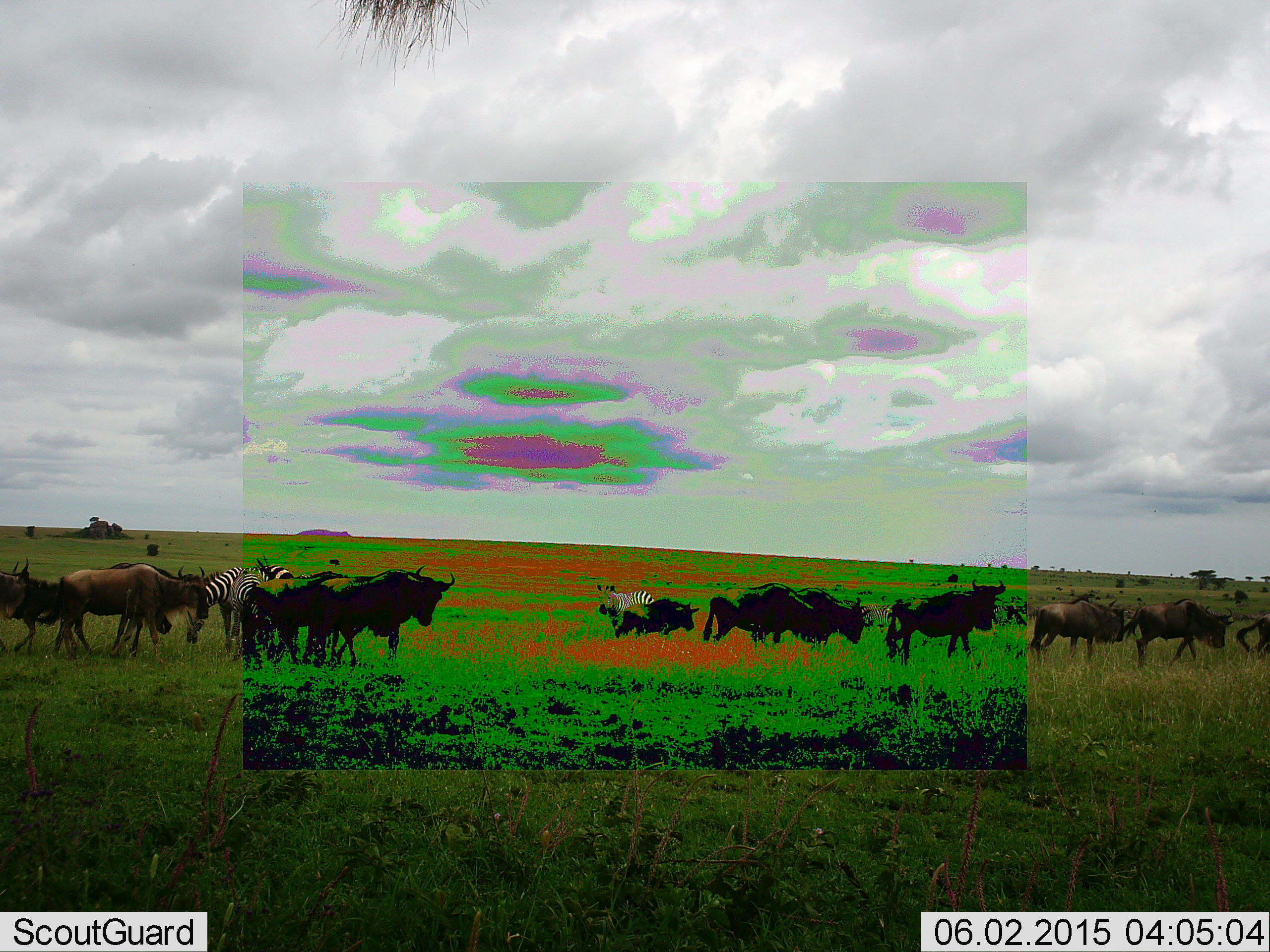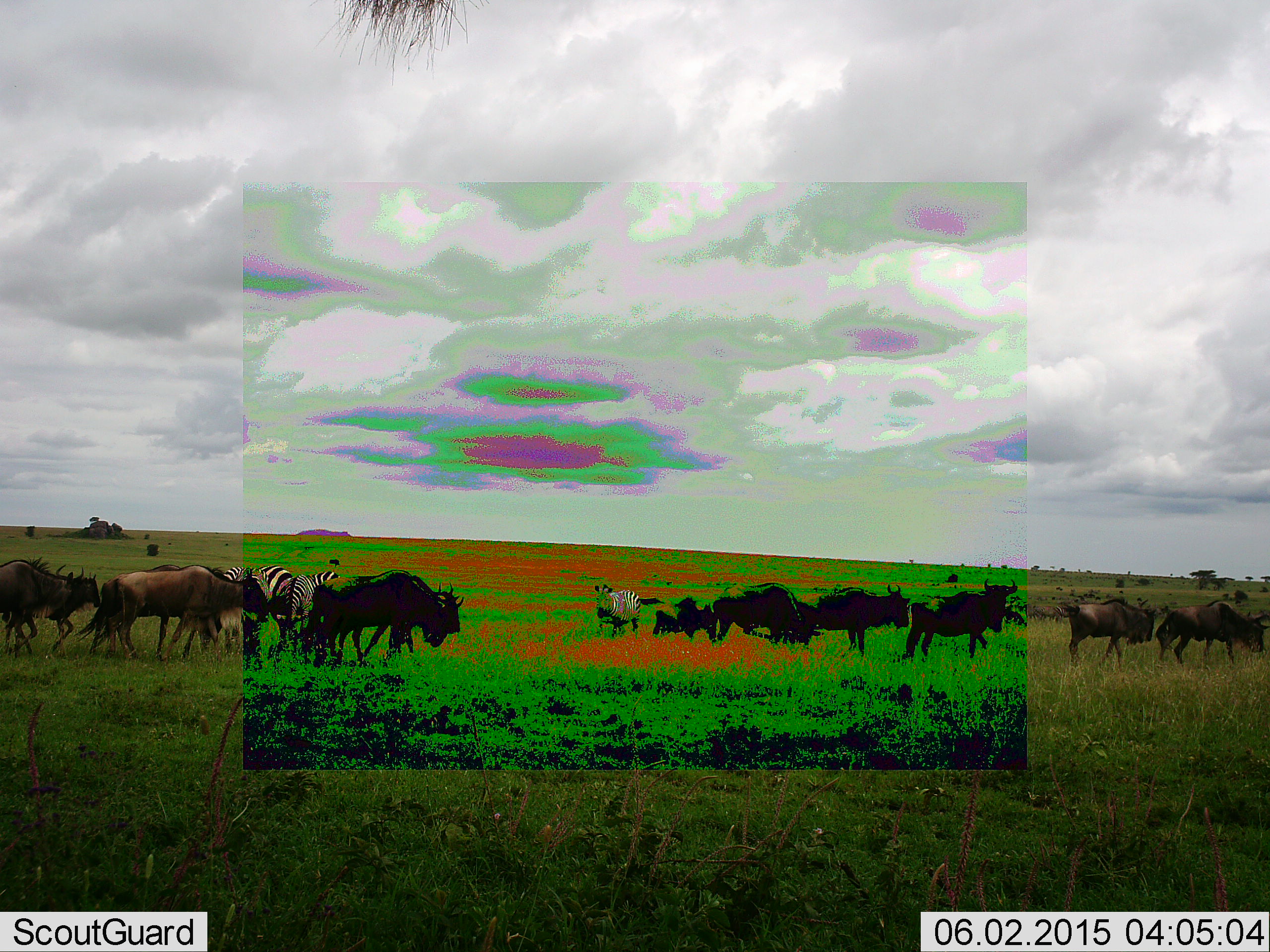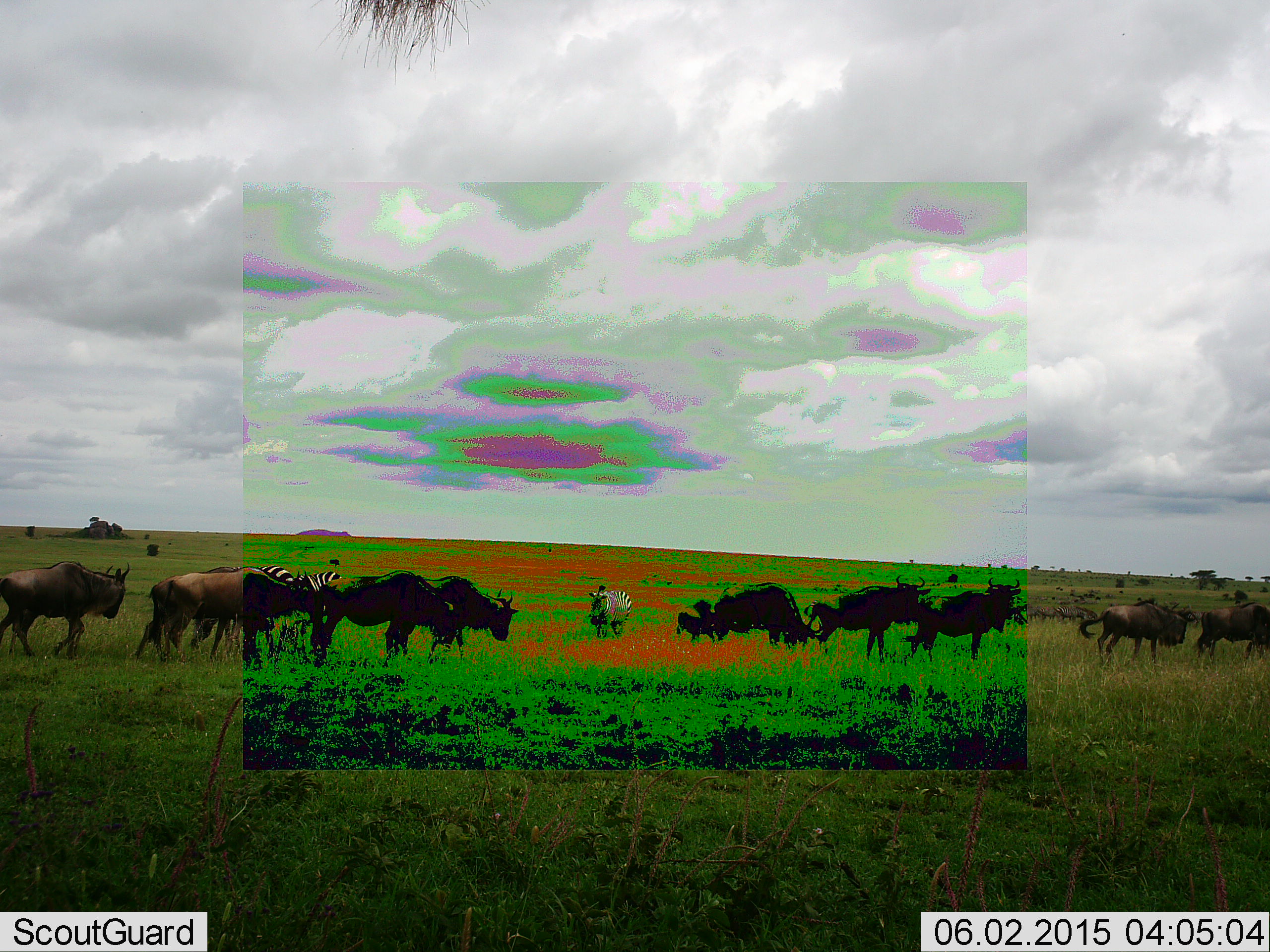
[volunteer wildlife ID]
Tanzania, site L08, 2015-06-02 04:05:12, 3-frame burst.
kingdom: Animalia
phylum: Chordata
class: Mammalia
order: Artiodactyla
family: Bovidae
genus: Connochaetes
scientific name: Connochaetes taurinus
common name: blue wildebeest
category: wildebeest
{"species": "wildebeest (blue wildebeest) (Connochaetes taurinus)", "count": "11-50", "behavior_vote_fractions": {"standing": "50%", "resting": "7%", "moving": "86%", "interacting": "0%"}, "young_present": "14%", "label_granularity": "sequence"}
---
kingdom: Animalia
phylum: Chordata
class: Mammalia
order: Perissodactyla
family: Equidae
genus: Equus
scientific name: Equus quagga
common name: plains zebra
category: zebra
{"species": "zebra (plains zebra) (Equus quagga)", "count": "4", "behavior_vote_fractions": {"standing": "58%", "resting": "8%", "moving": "58%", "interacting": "0%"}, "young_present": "0%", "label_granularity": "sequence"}